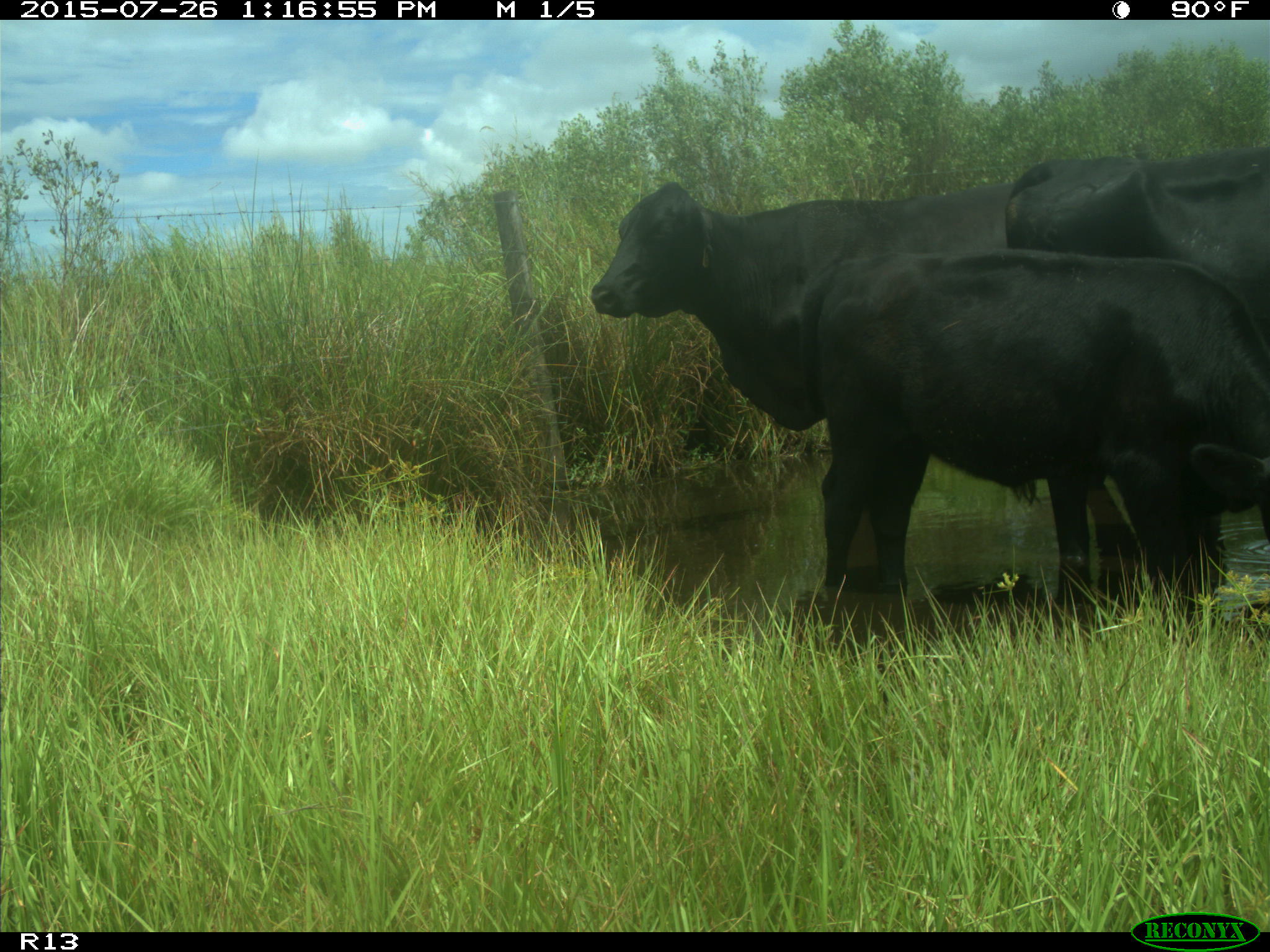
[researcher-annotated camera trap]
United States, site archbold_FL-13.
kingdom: Animalia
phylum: Chordata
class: Mammalia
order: Artiodactyla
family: Bovidae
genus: Bos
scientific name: Bos taurus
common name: domestic cow